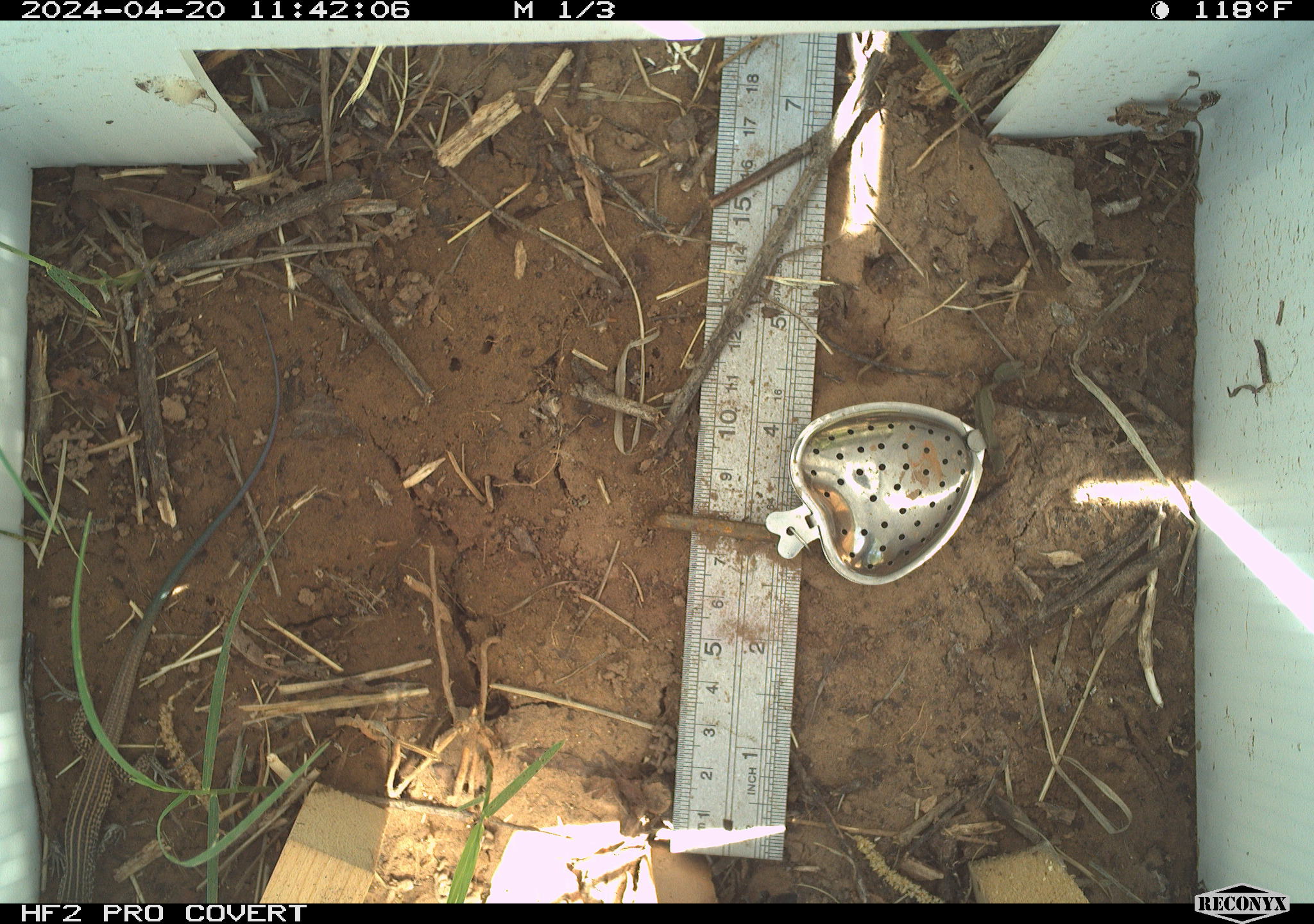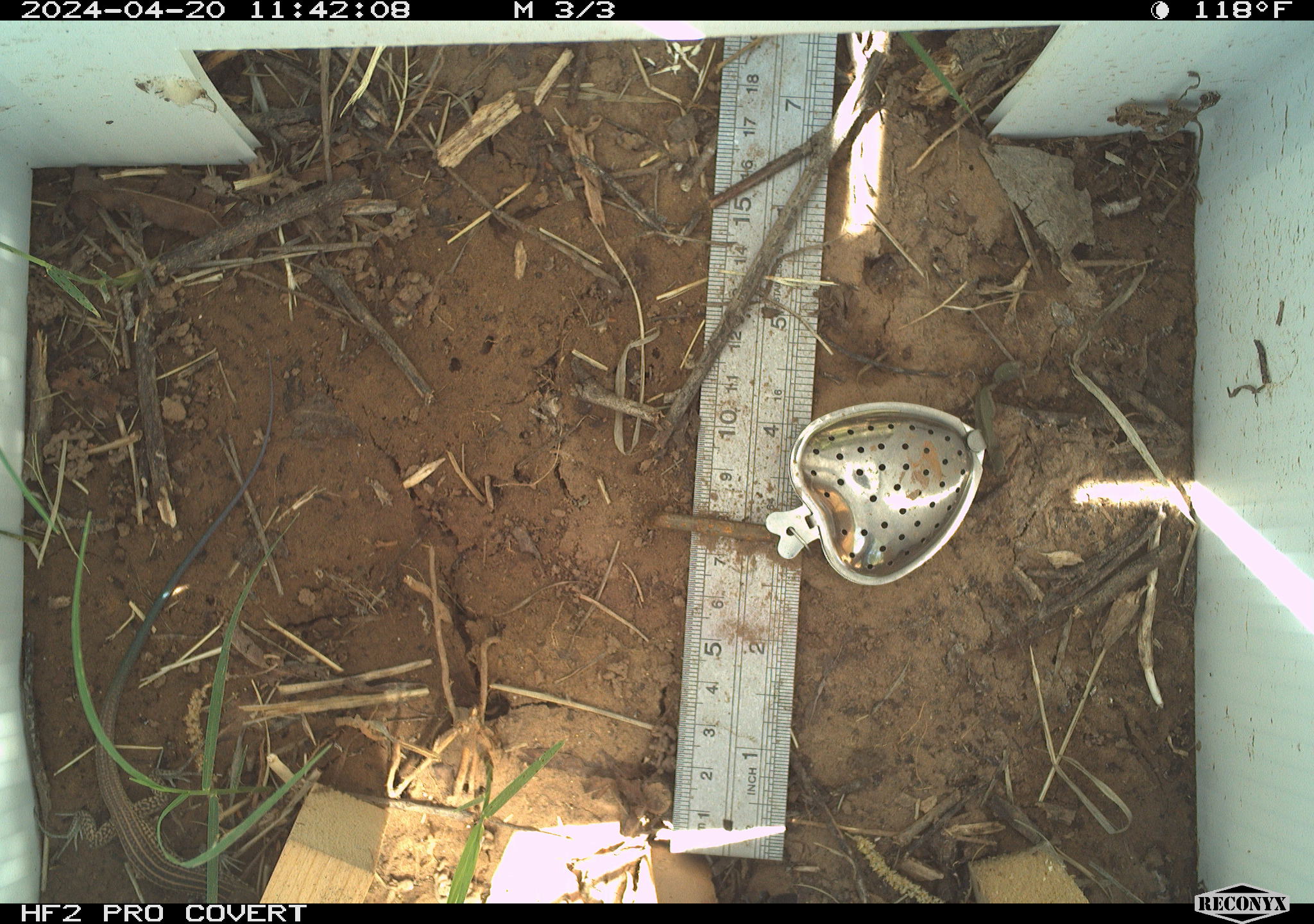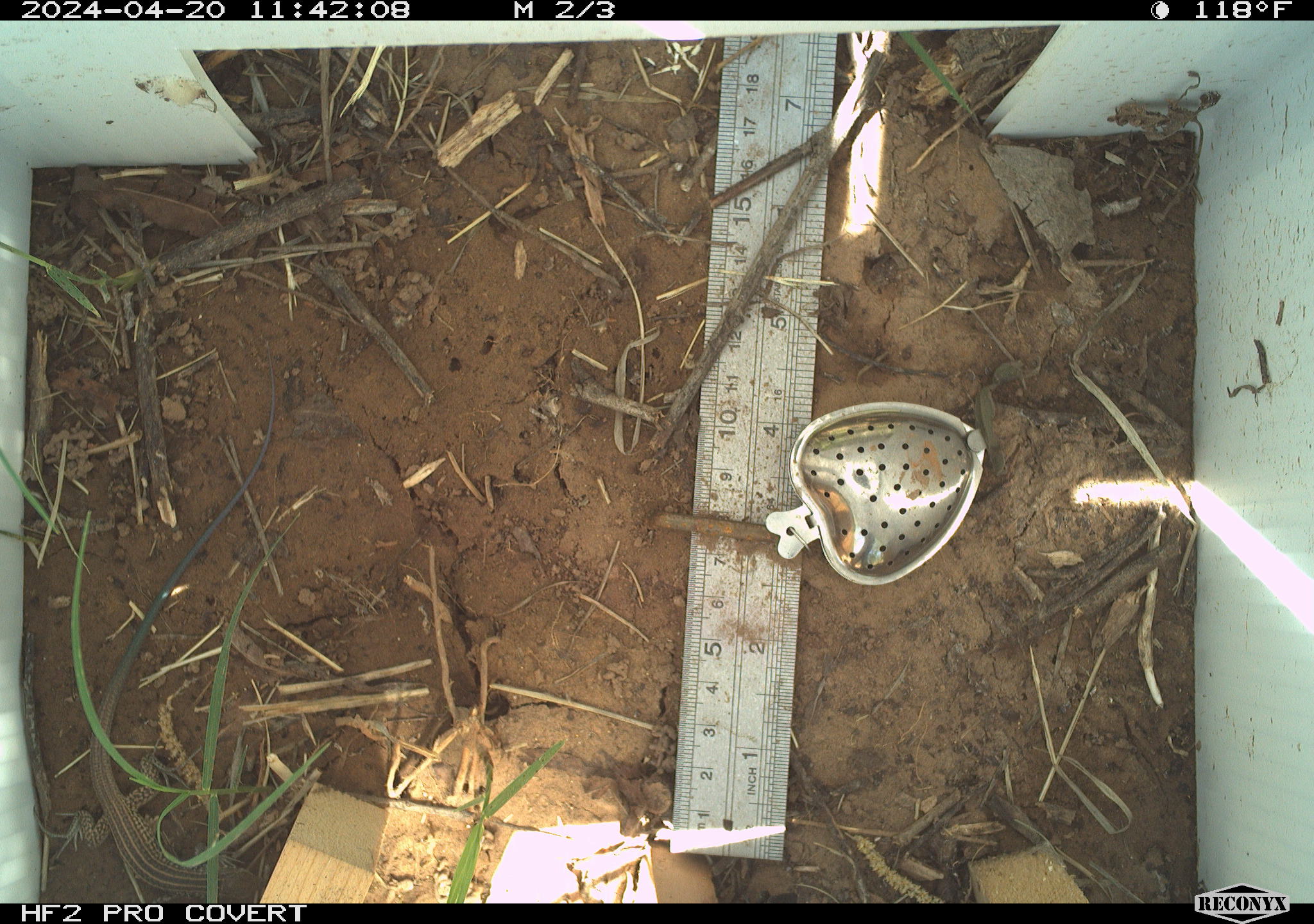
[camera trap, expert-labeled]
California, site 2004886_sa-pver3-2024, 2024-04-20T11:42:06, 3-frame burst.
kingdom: Animalia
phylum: Chordata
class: Reptilia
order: Squamata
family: Teiidae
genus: Aspidoscelis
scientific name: Aspidoscelis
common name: whiptail lizards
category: aspidoscelis species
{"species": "aspidoscelis species (whiptail lizards) (Aspidoscelis)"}